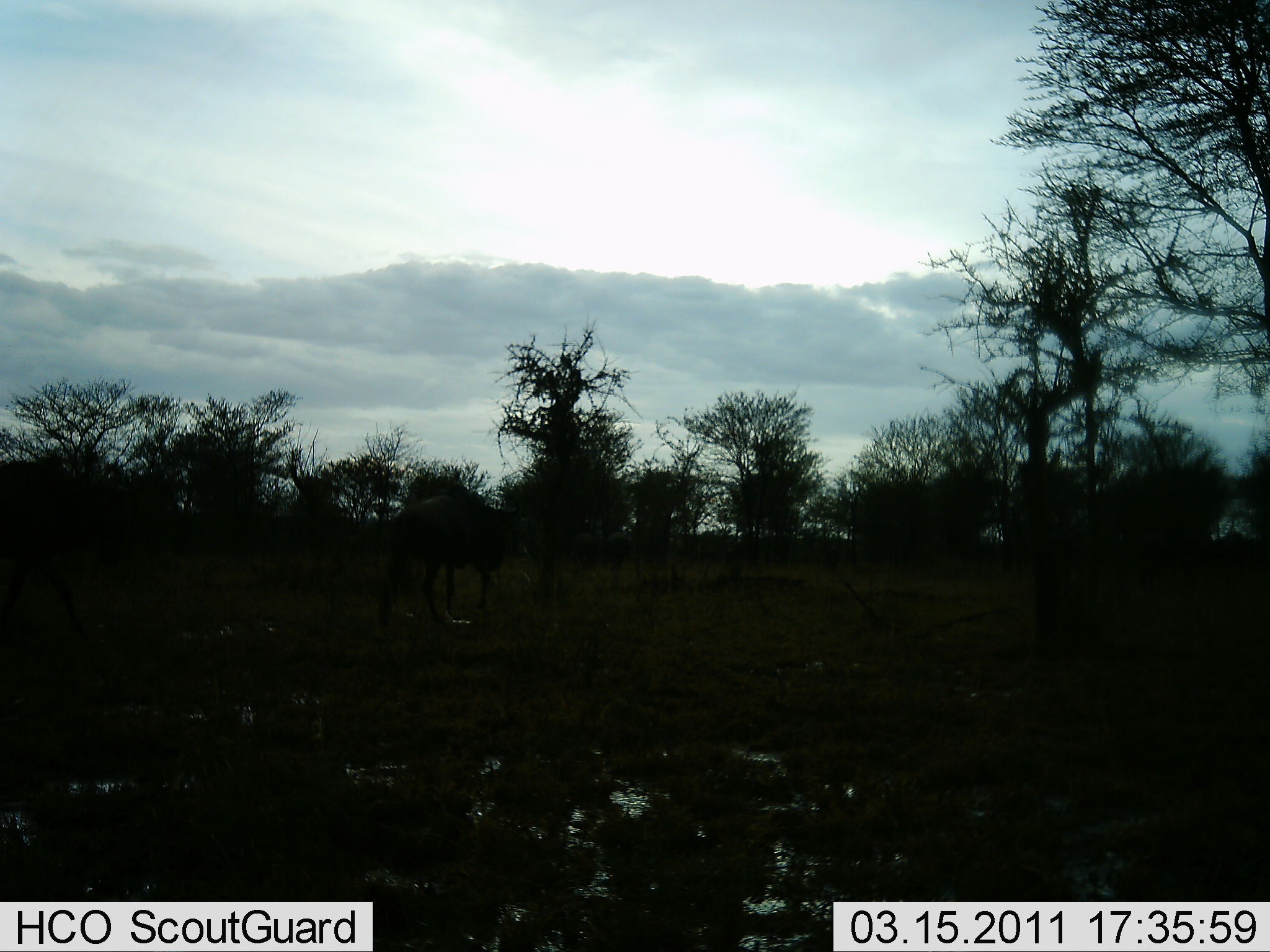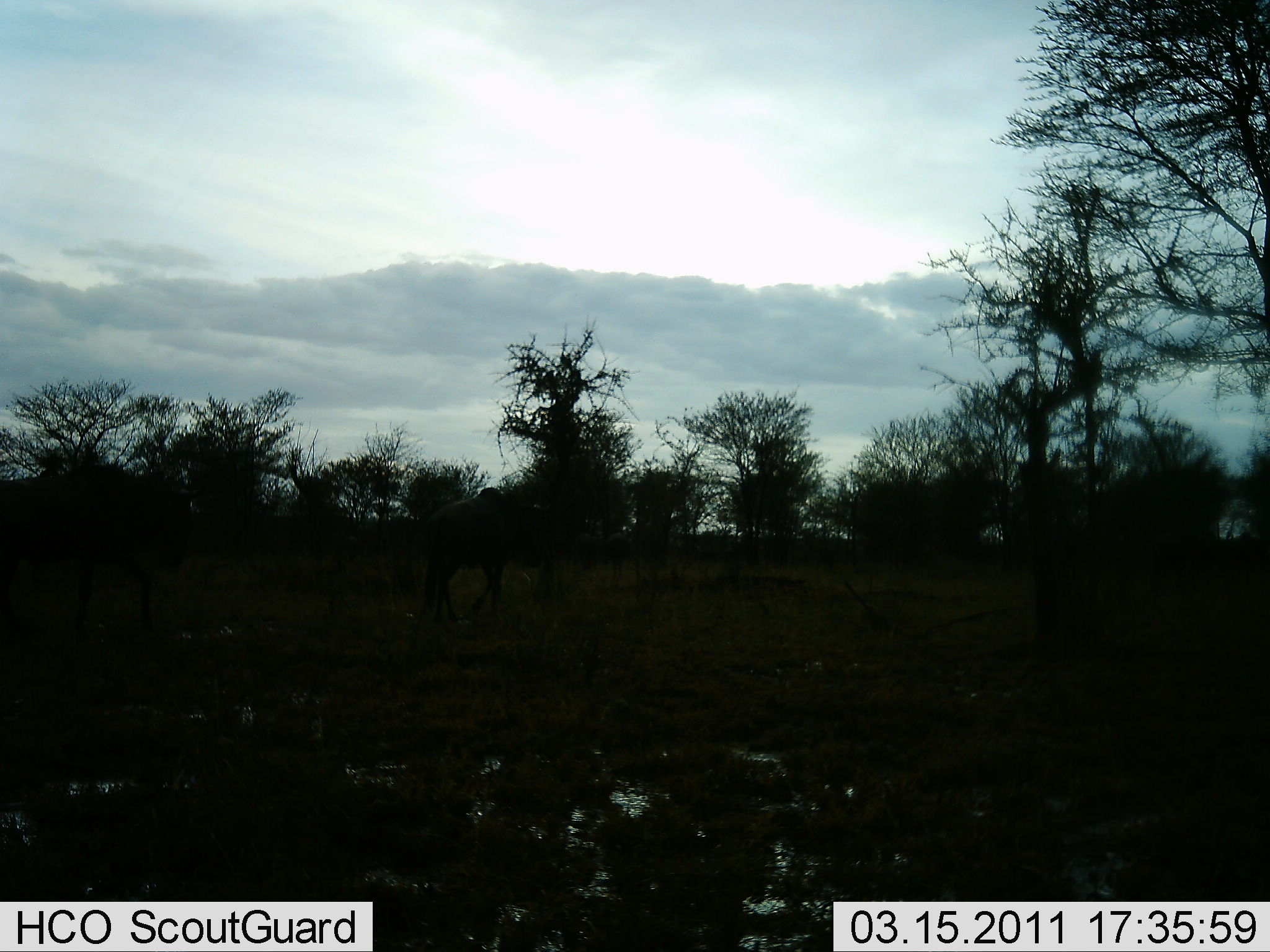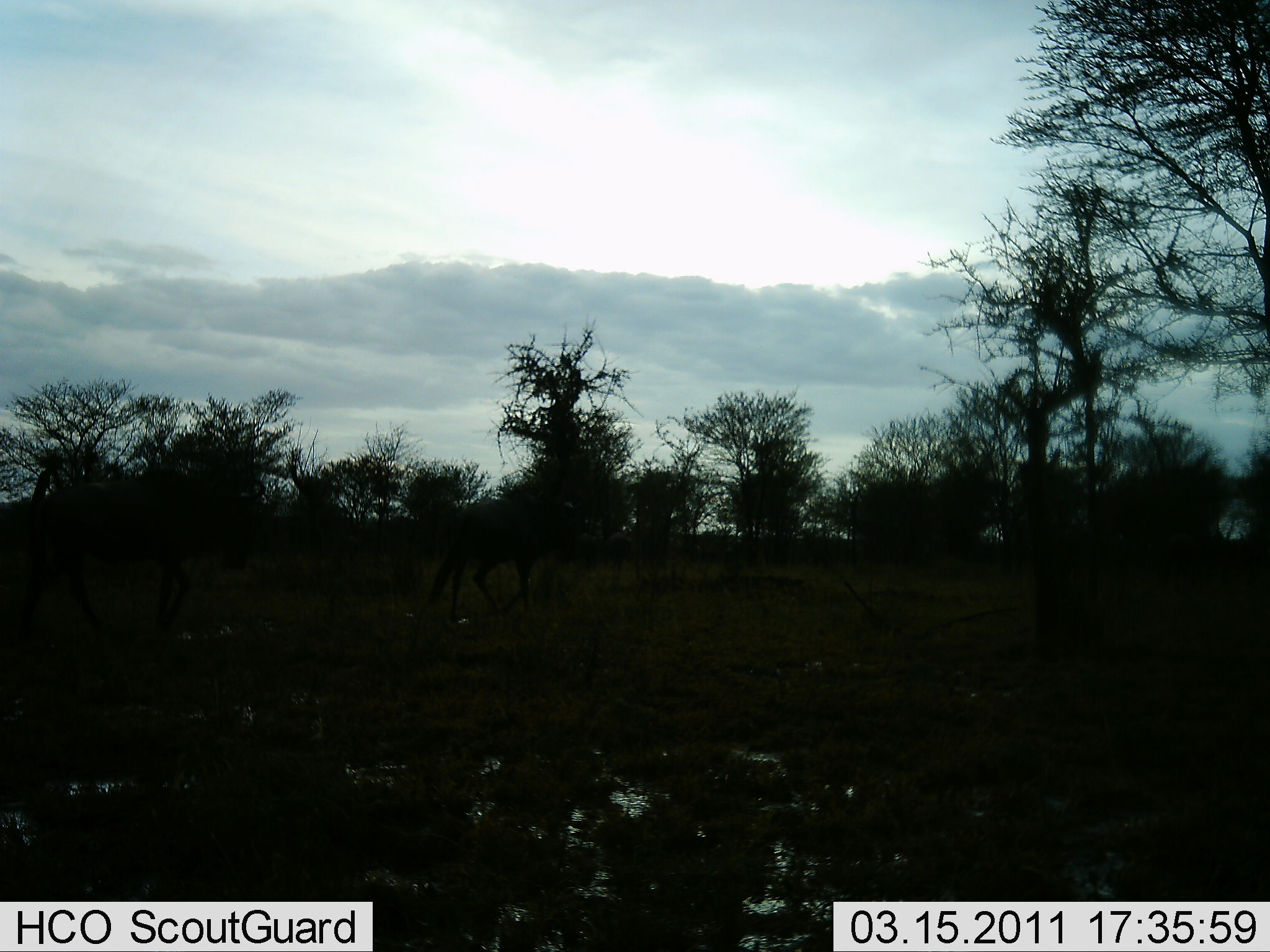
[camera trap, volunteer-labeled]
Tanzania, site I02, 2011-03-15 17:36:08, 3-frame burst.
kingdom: Animalia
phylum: Chordata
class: Mammalia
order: Artiodactyla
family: Bovidae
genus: Connochaetes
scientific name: Connochaetes taurinus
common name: blue wildebeest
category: wildebeest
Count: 2.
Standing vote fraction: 0%.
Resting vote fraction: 0%.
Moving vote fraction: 100%.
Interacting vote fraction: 0%.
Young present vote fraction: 0%.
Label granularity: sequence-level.